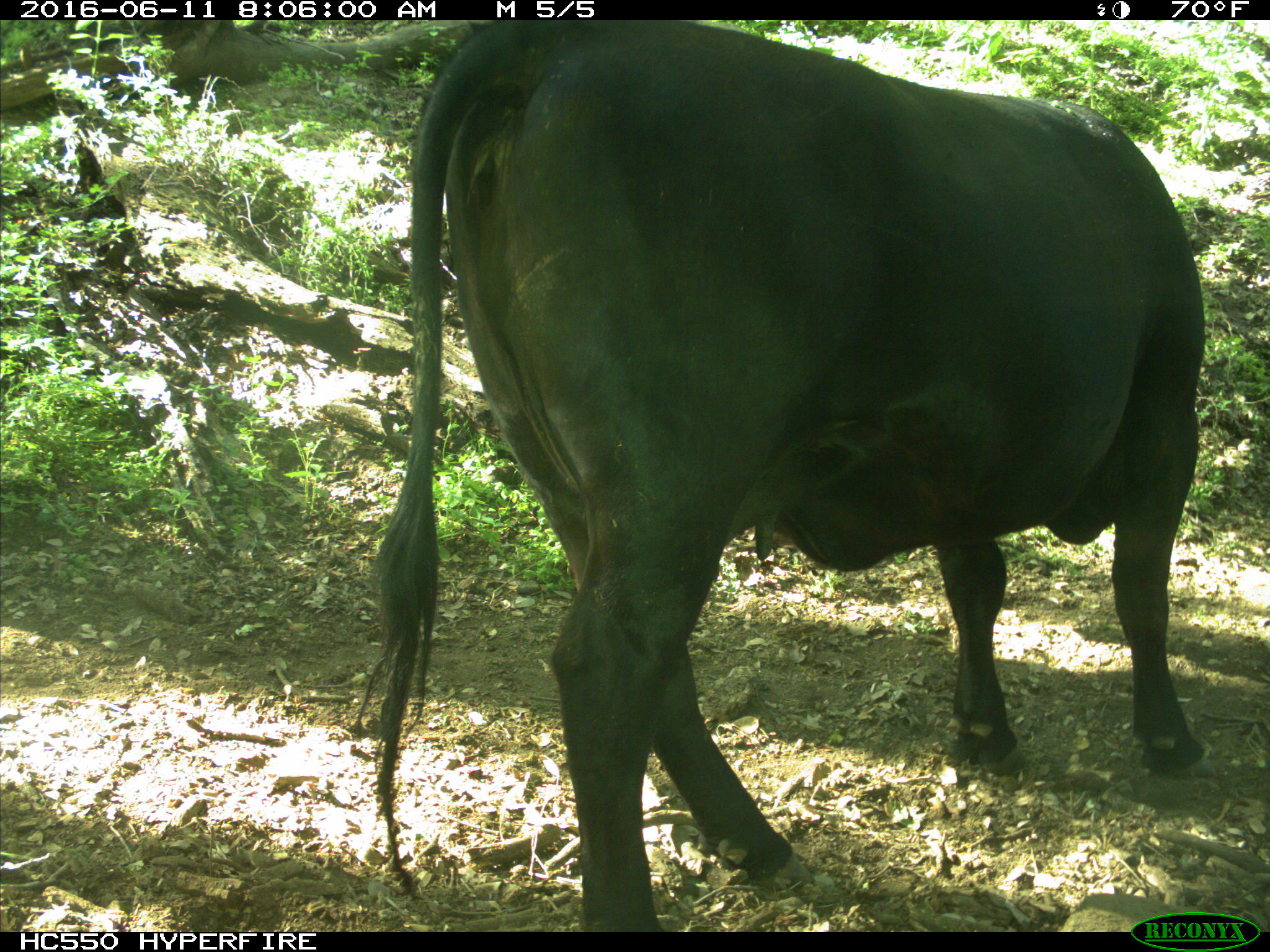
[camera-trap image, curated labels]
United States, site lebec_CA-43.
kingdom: Animalia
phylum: Chordata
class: Mammalia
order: Artiodactyla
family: Bovidae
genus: Bos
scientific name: Bos taurus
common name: domestic cow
Bos taurus (domestic cow).